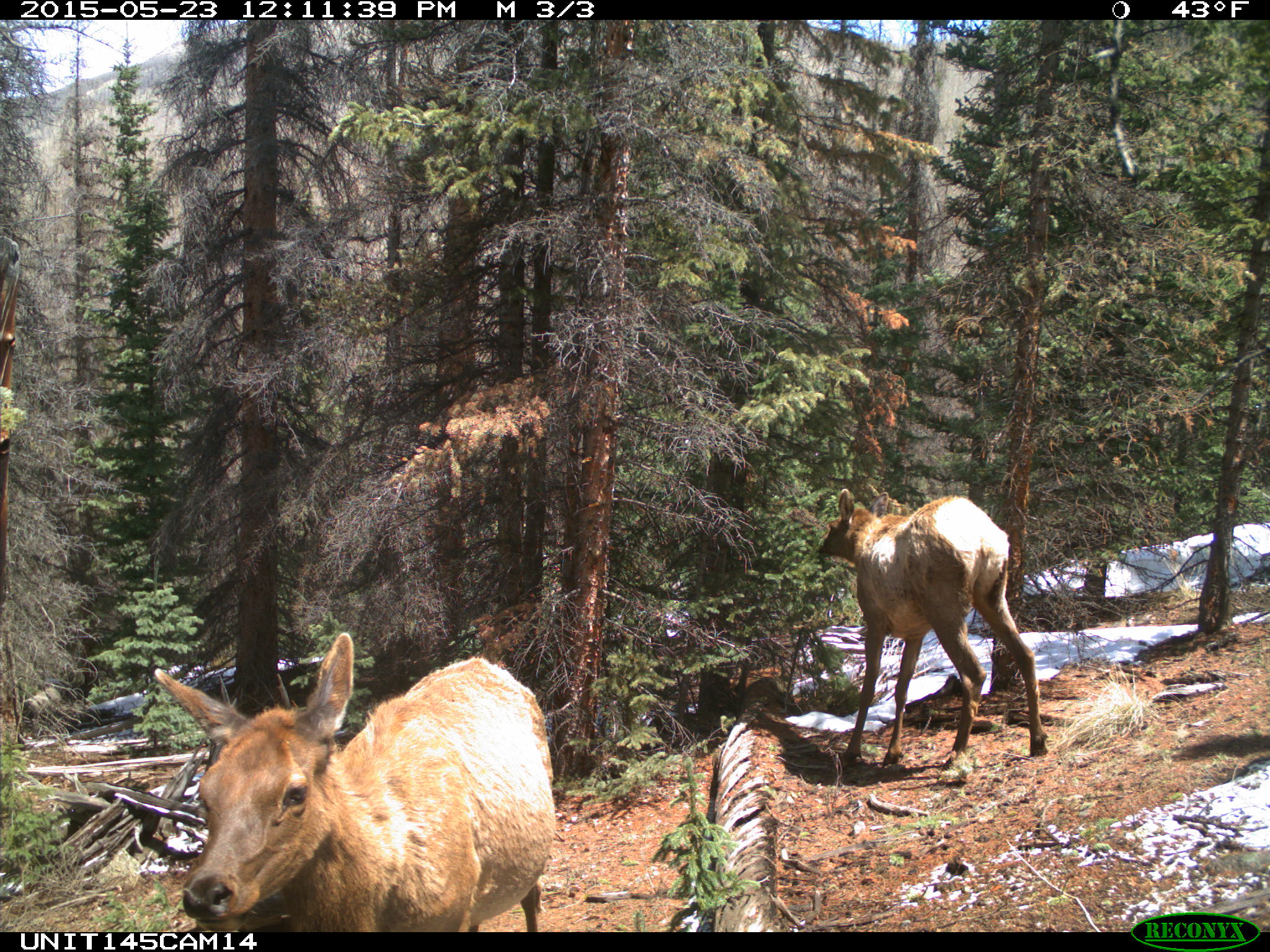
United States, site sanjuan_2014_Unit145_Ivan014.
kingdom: Animalia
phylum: Chordata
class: Mammalia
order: Artiodactyla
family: Cervidae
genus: Cervus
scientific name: Cervus elaphus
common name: red deer